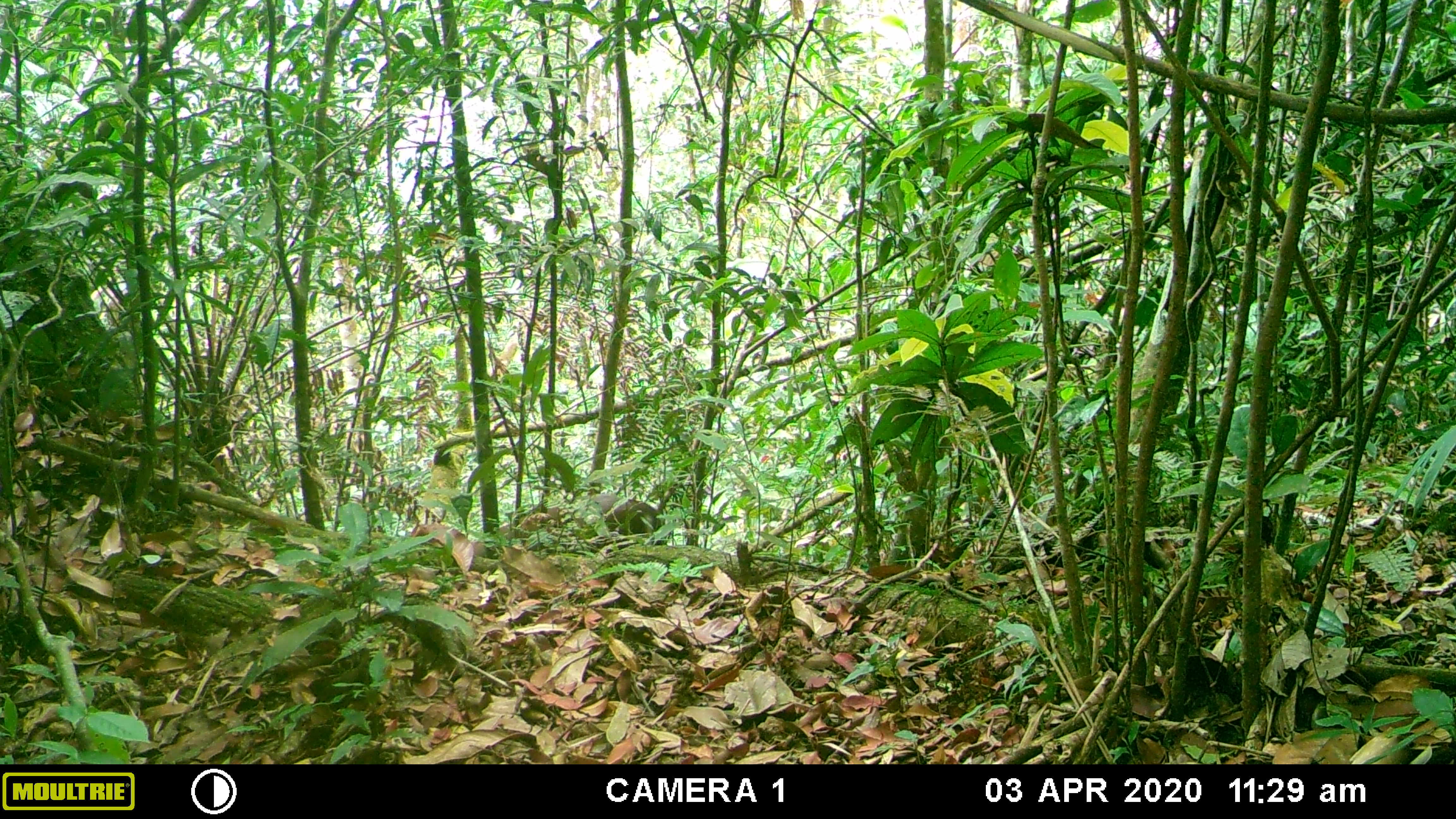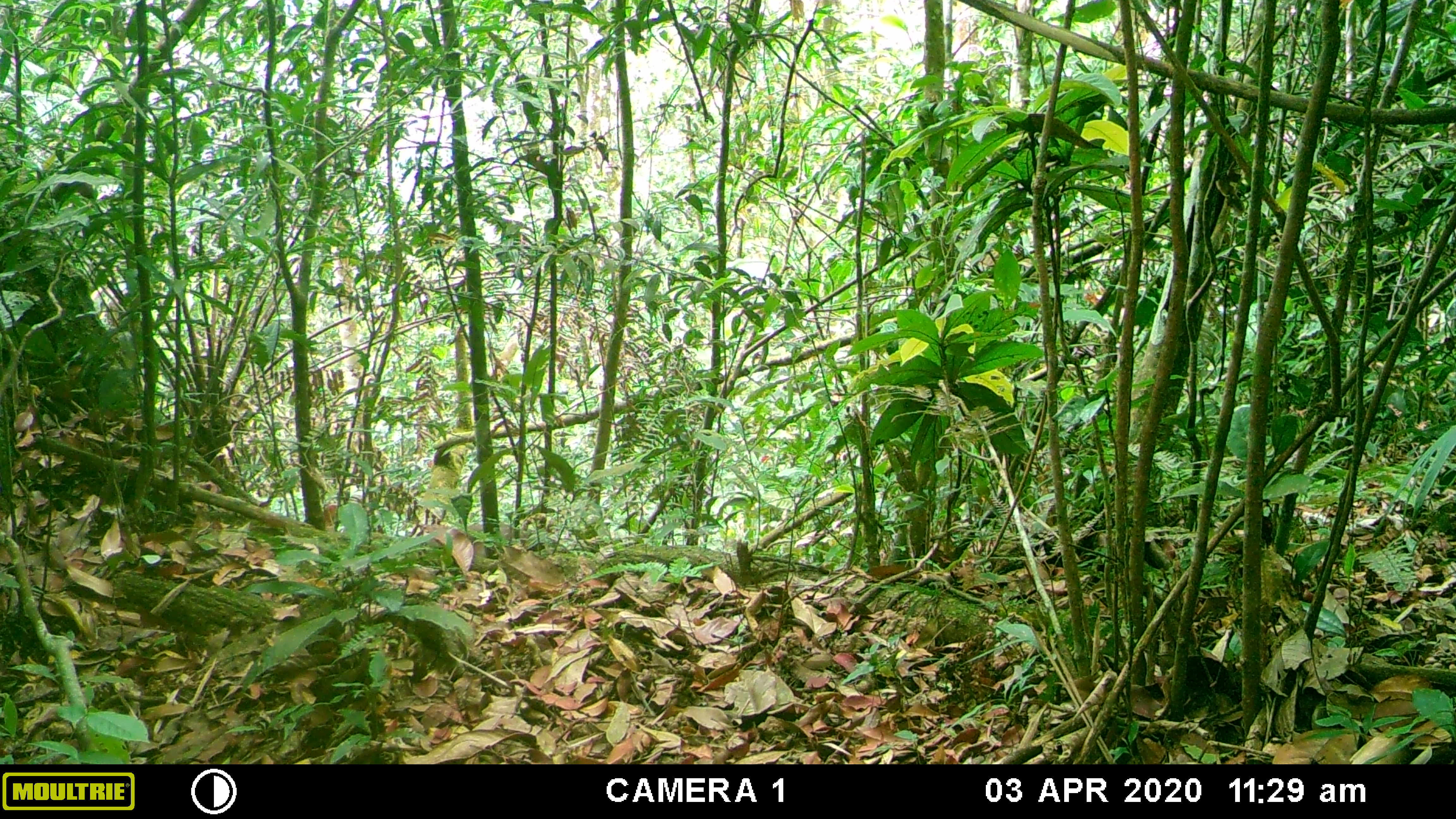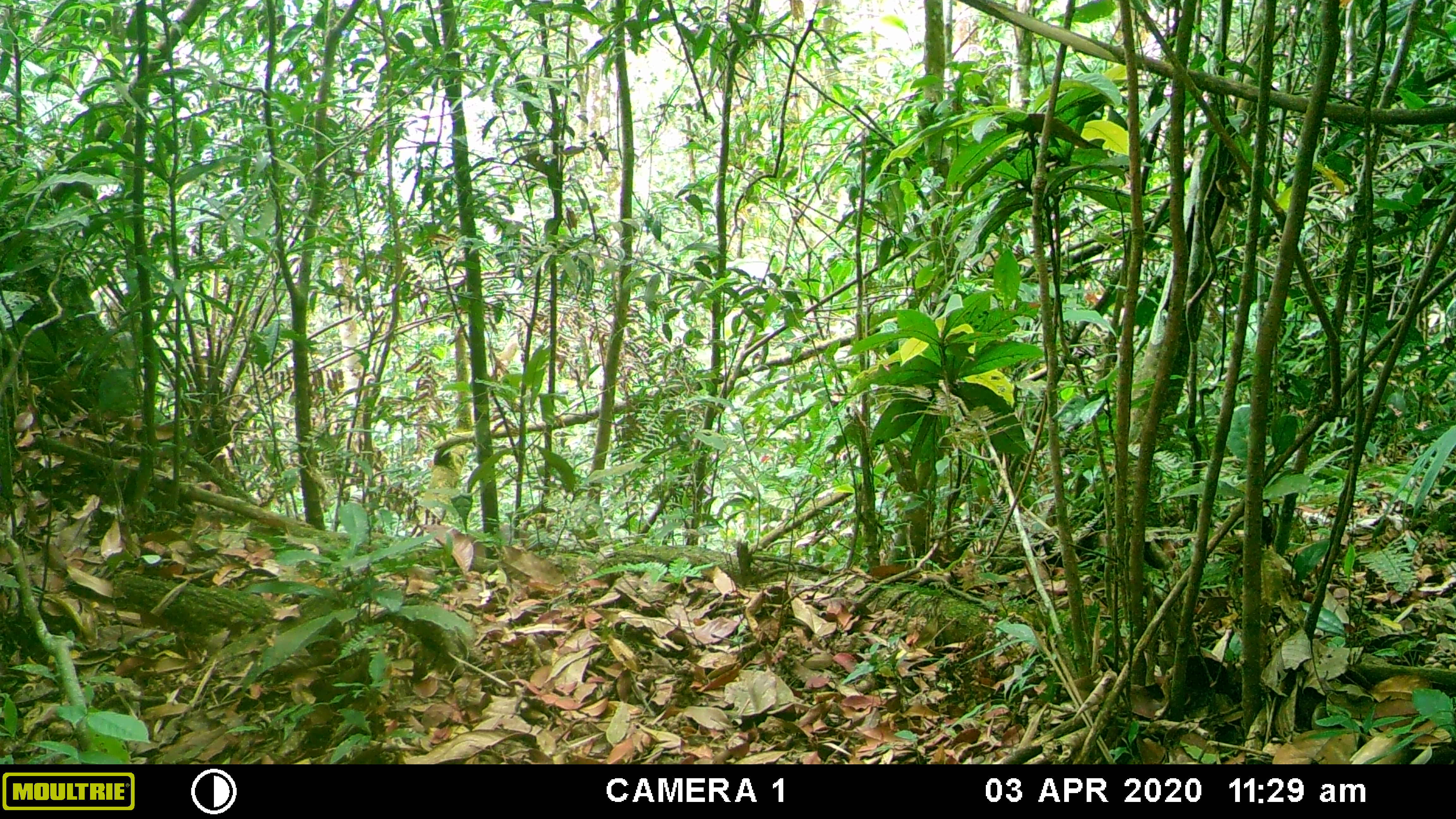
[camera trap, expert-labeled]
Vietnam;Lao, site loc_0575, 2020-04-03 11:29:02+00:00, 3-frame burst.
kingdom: Animalia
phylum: Chordata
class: Mammalia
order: Artiodactyla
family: Cervidae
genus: Muntiacus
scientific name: Muntiacus rooseveltorum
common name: roosevelt's muntjac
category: roosevelts muntjac group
Roosevelts muntjac group (roosevelt's muntjac) (Muntiacus rooseveltorum). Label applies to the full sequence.